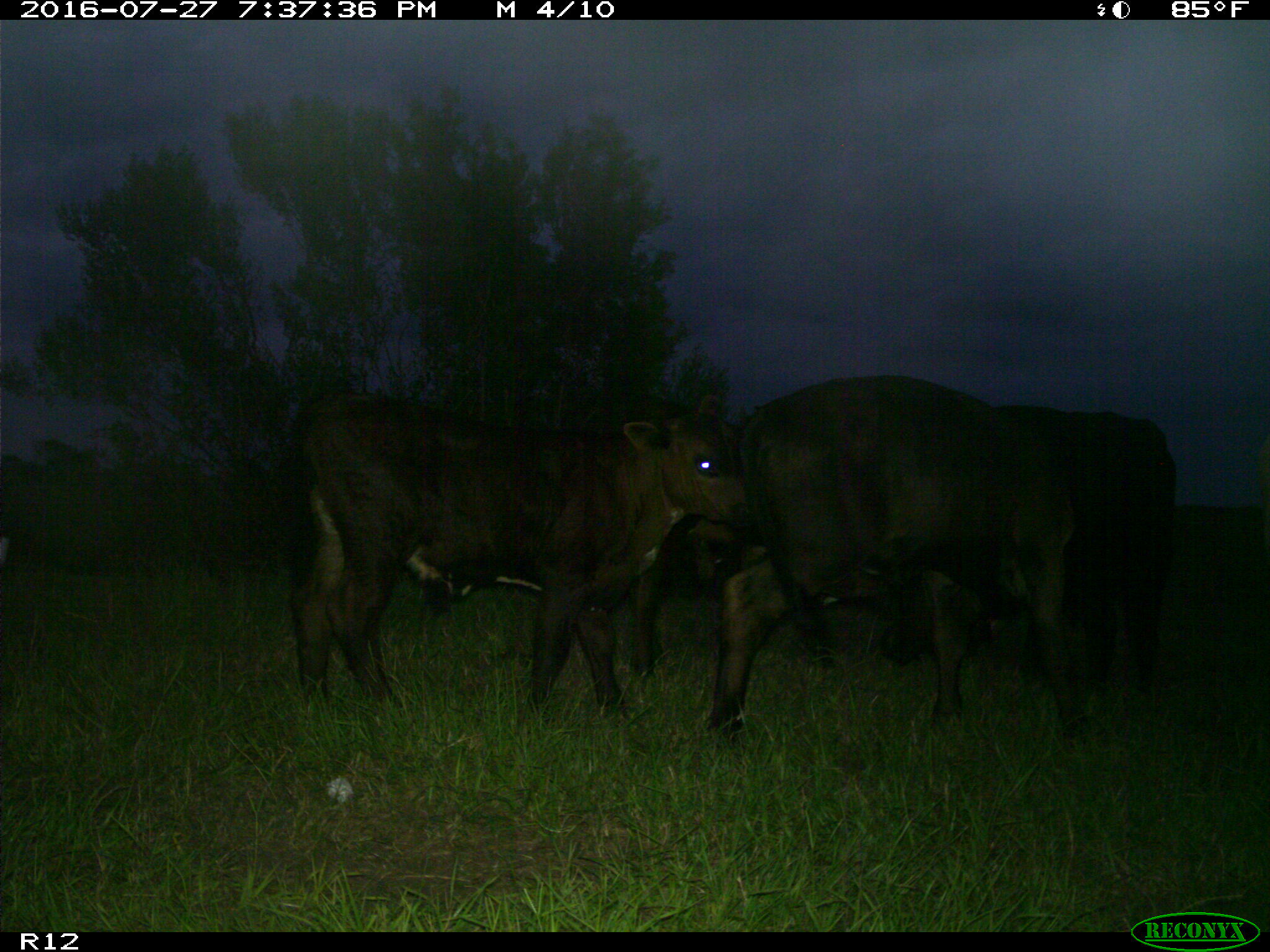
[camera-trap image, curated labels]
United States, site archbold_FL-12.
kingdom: Animalia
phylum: Chordata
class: Mammalia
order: Artiodactyla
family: Bovidae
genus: Bos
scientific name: Bos taurus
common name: domestic cow